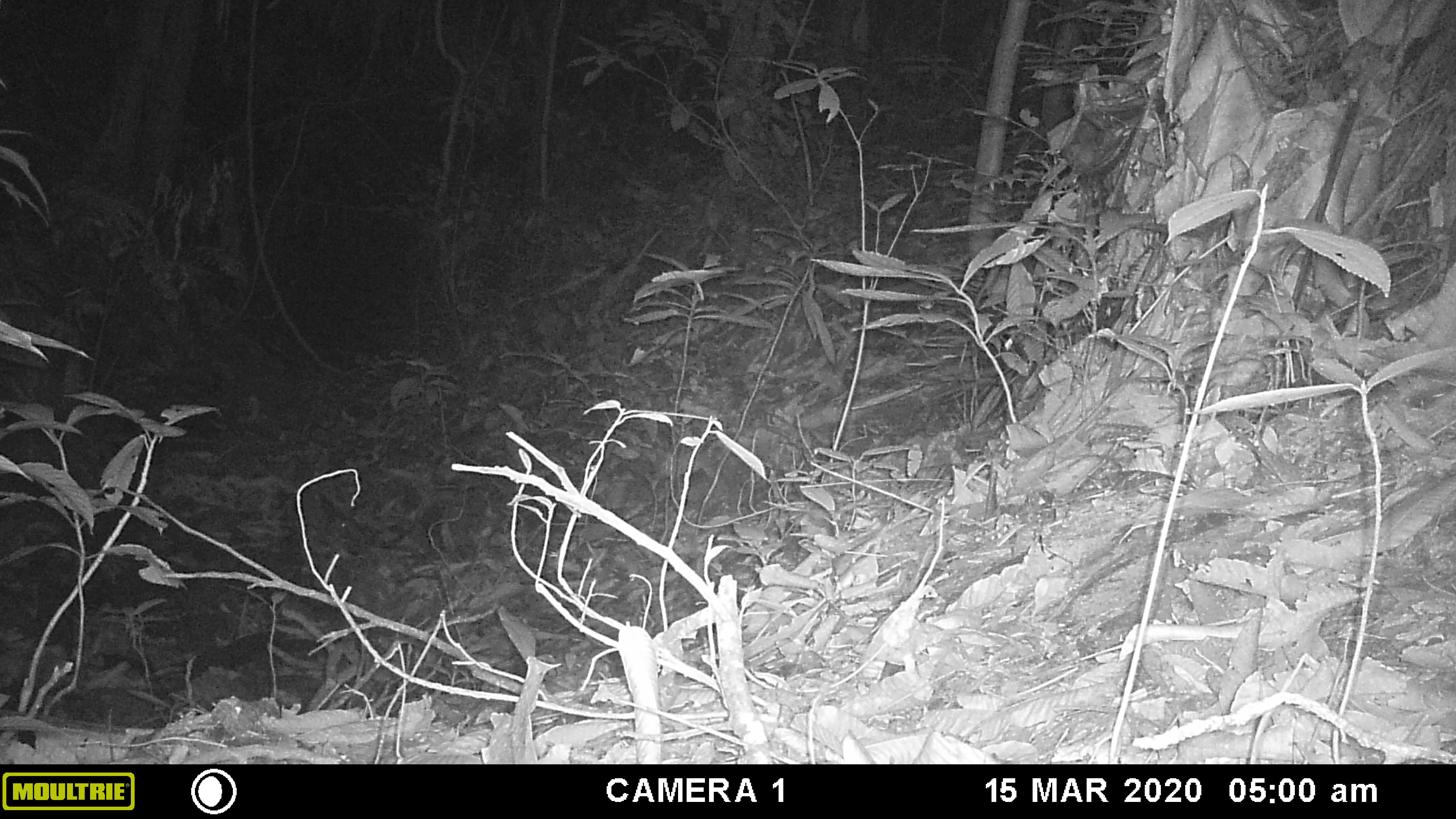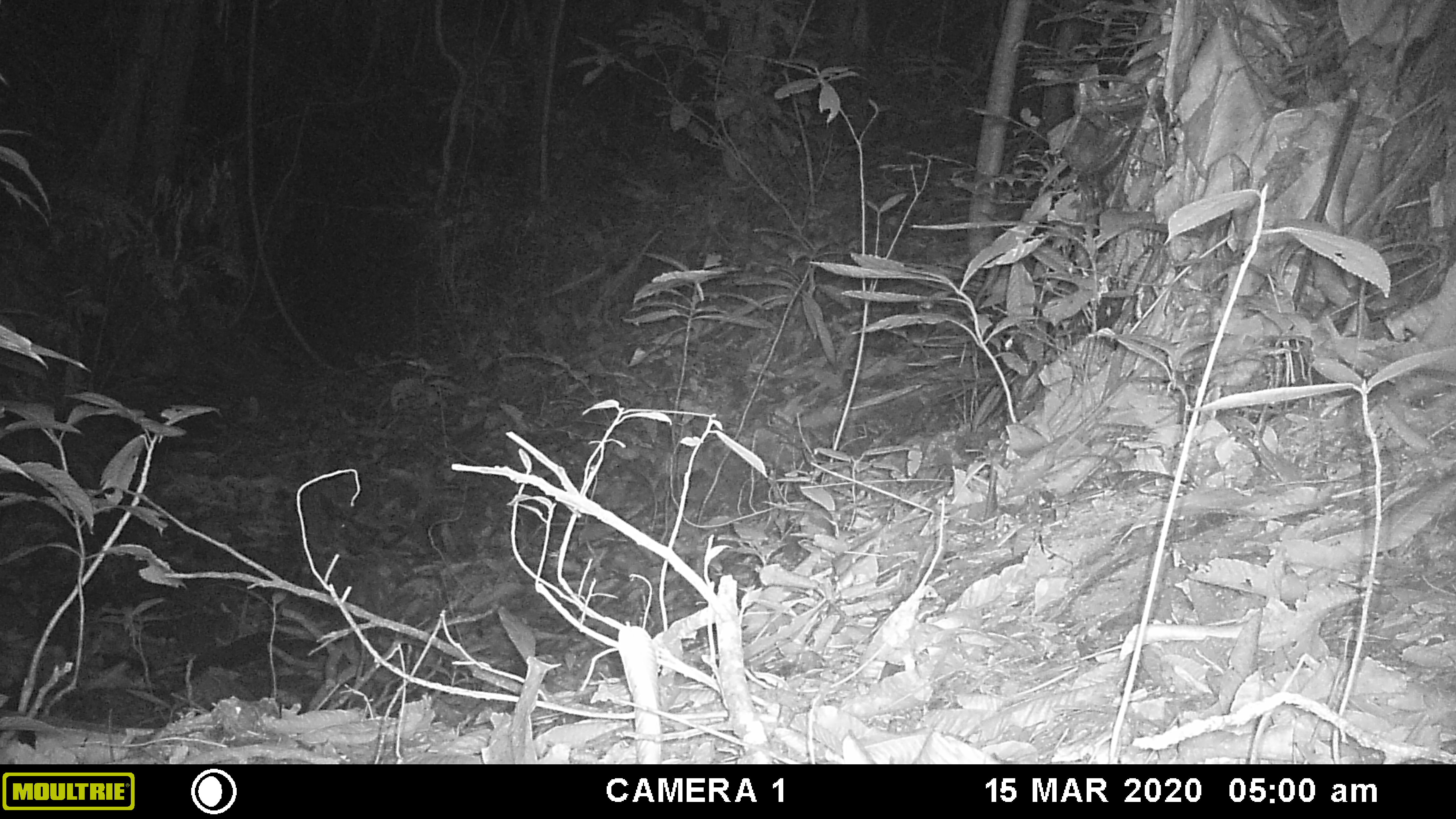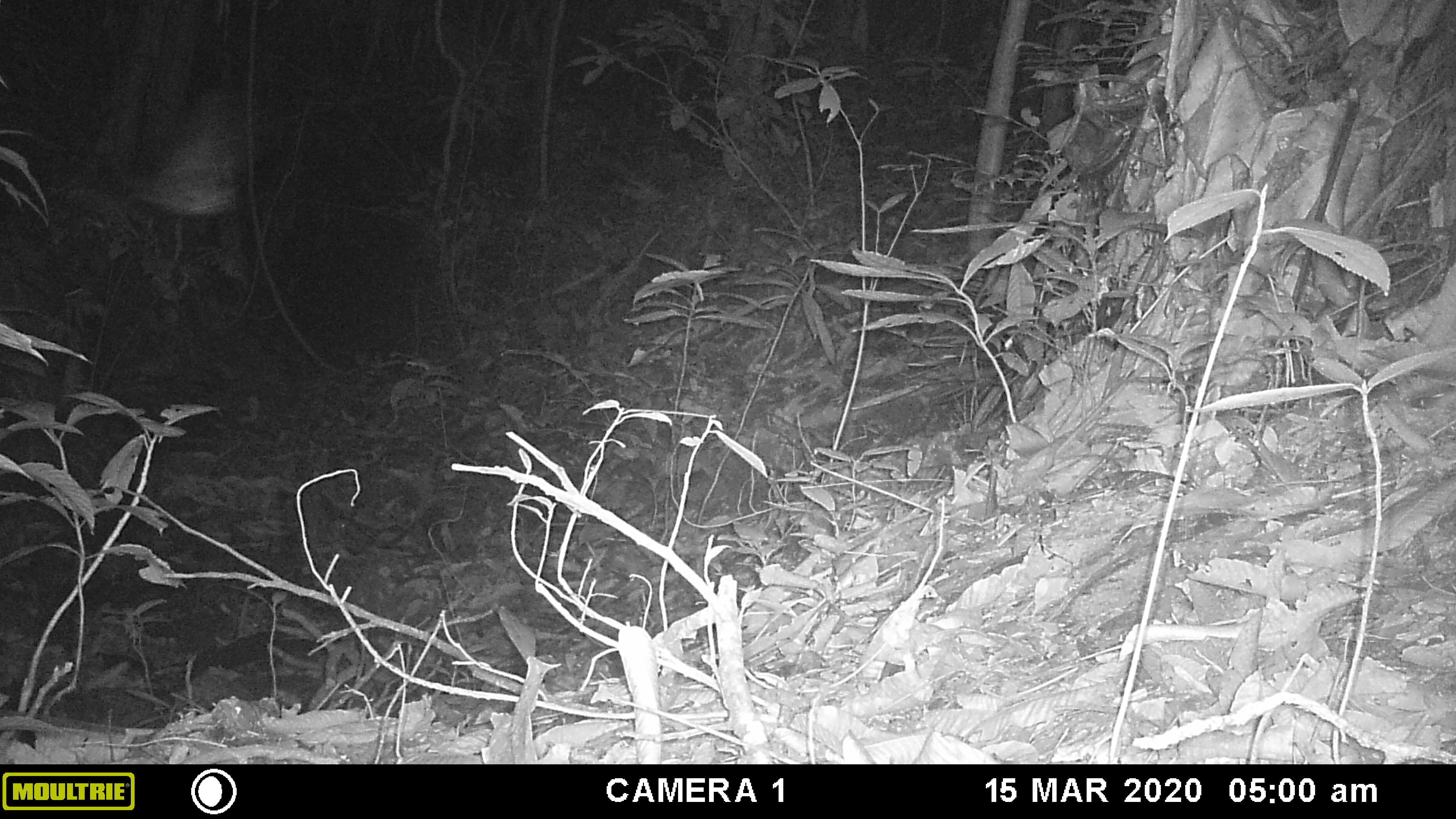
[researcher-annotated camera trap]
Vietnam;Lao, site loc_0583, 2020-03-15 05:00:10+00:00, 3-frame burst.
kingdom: Animalia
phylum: Arthropoda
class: Insecta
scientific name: Insecta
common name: insect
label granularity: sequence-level